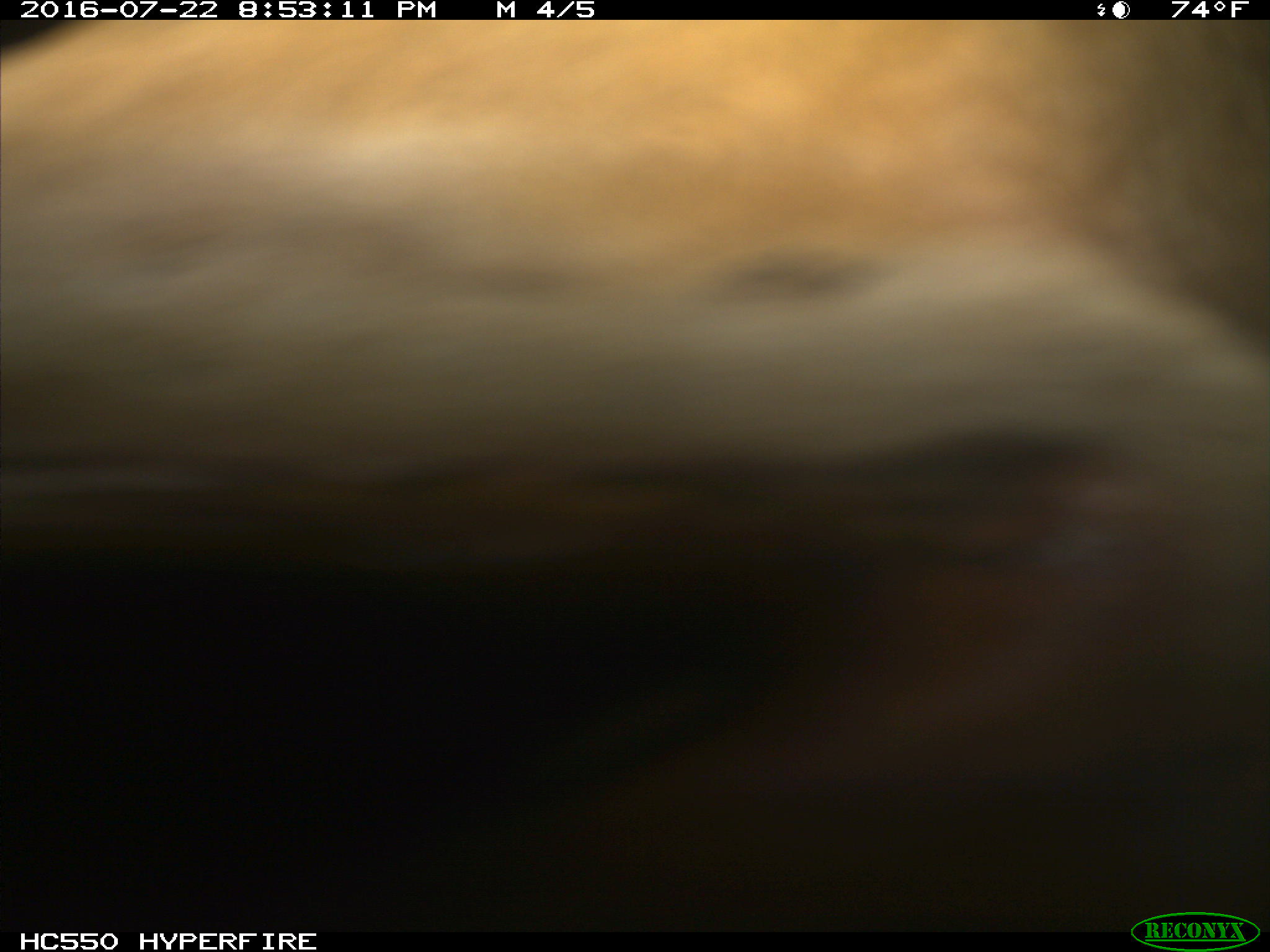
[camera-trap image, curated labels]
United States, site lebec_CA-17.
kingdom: Animalia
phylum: Chordata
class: Mammalia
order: Artiodactyla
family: Bovidae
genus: Bos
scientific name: Bos taurus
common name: domestic cow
Bos taurus (domestic cow).